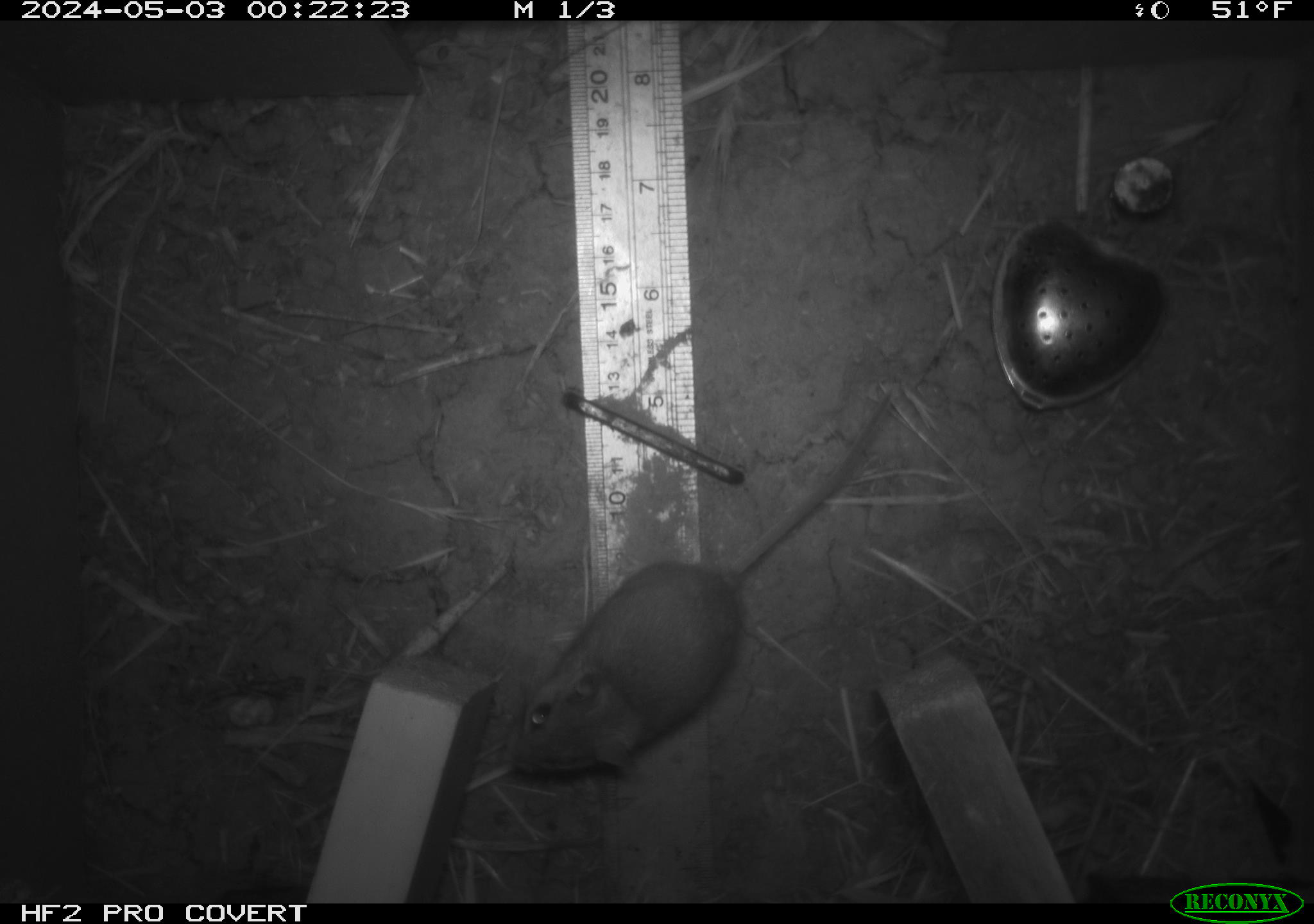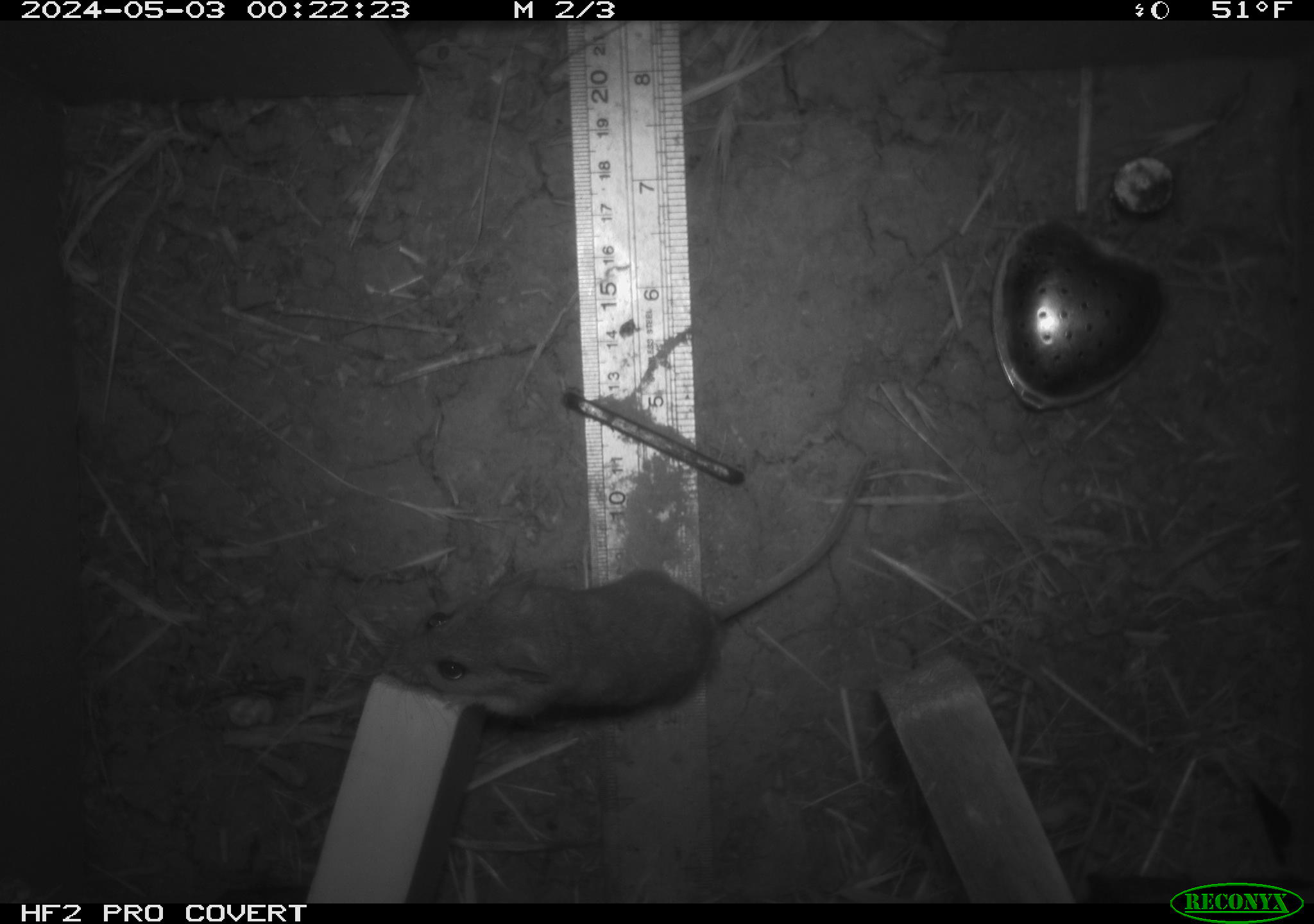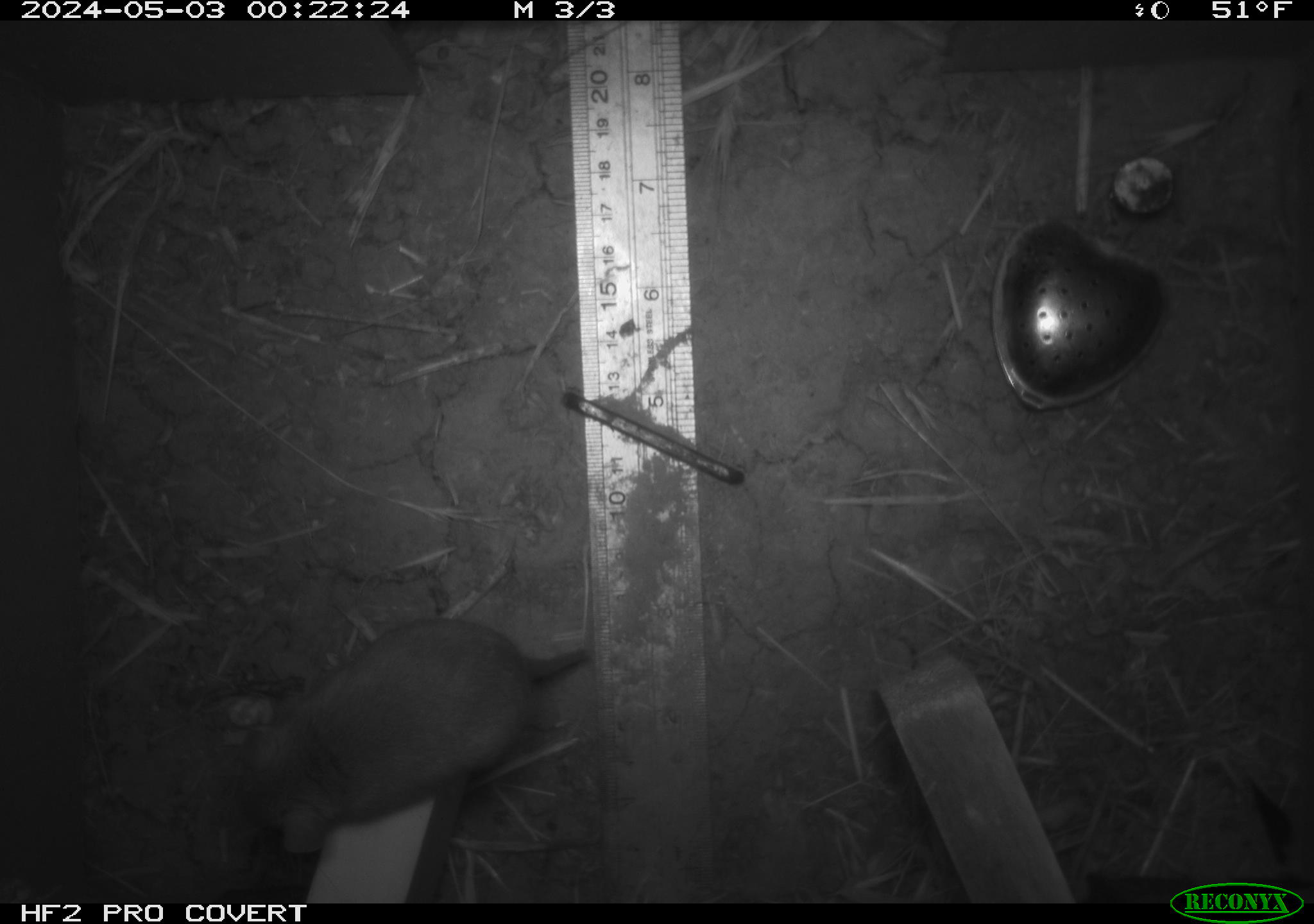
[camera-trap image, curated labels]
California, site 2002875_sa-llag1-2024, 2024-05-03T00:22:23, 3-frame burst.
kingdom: Animalia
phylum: Chordata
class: Mammalia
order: Rodentia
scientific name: Rodentia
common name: mouse species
Mouse species (Rodentia).